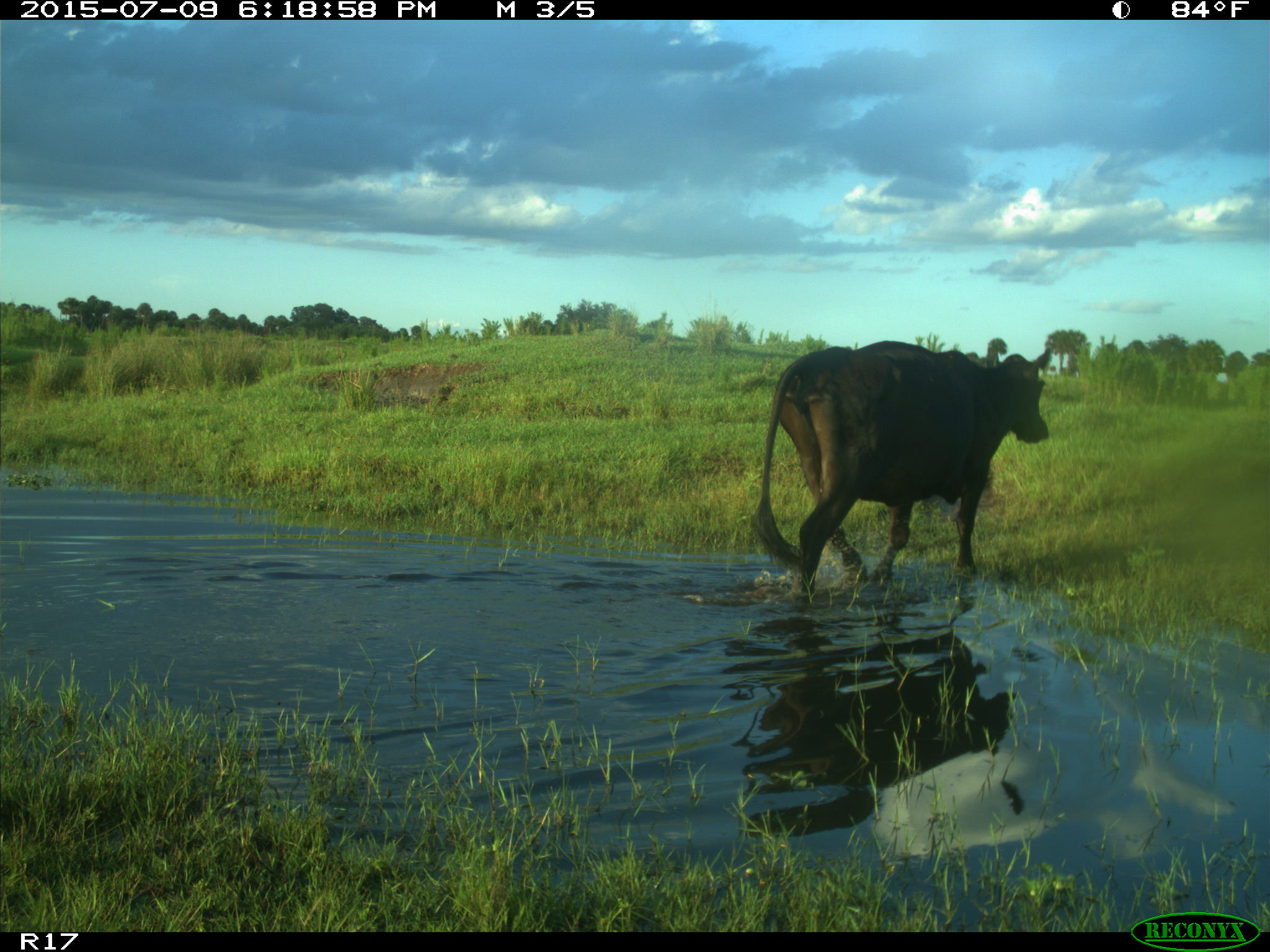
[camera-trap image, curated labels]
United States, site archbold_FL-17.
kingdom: Animalia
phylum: Chordata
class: Mammalia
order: Artiodactyla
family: Bovidae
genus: Bos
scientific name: Bos taurus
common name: domestic cow